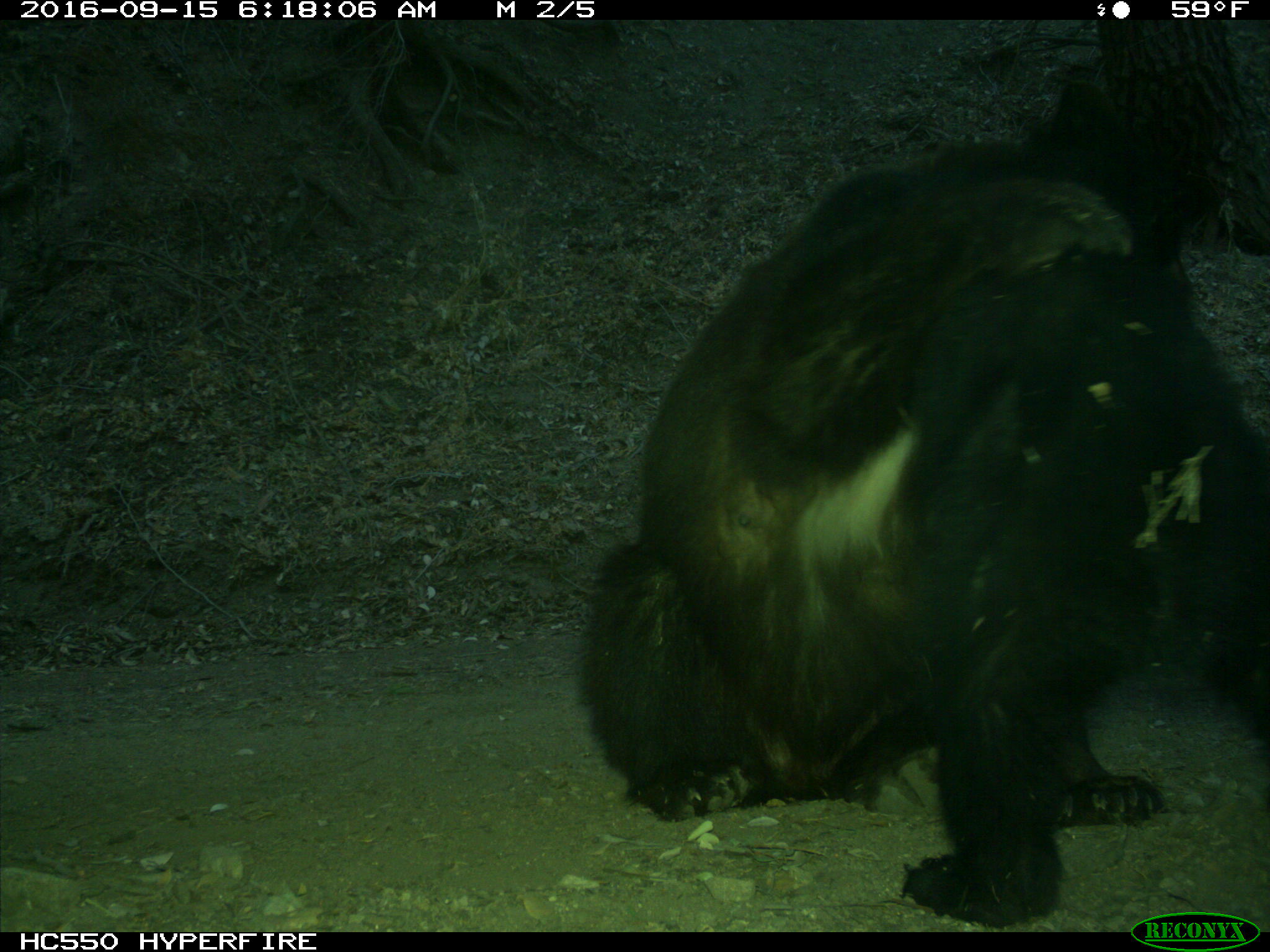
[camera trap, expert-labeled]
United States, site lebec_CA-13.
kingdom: Animalia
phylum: Chordata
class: Mammalia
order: Carnivora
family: Ursidae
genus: Ursus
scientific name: Ursus americanus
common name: american black bear